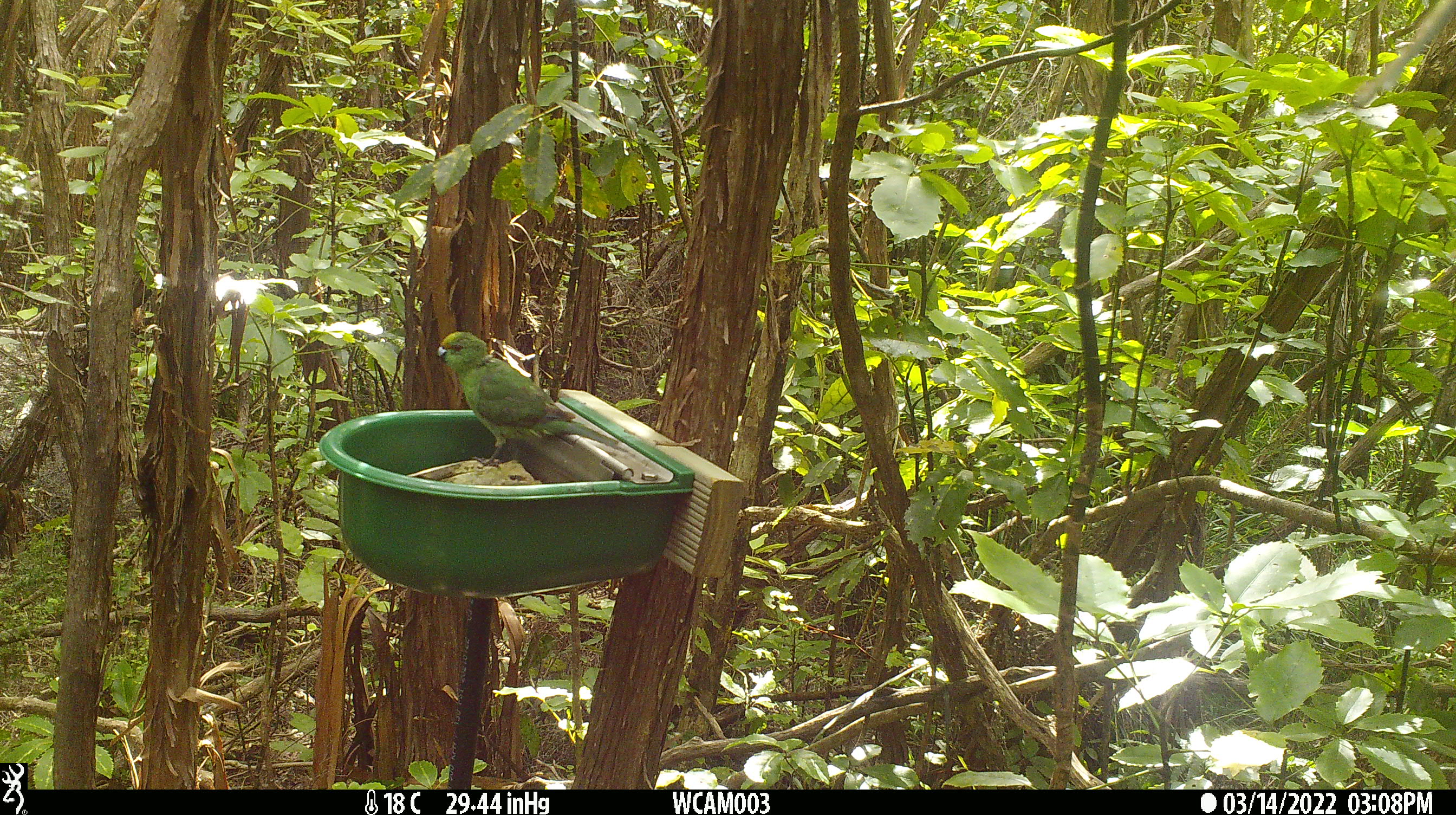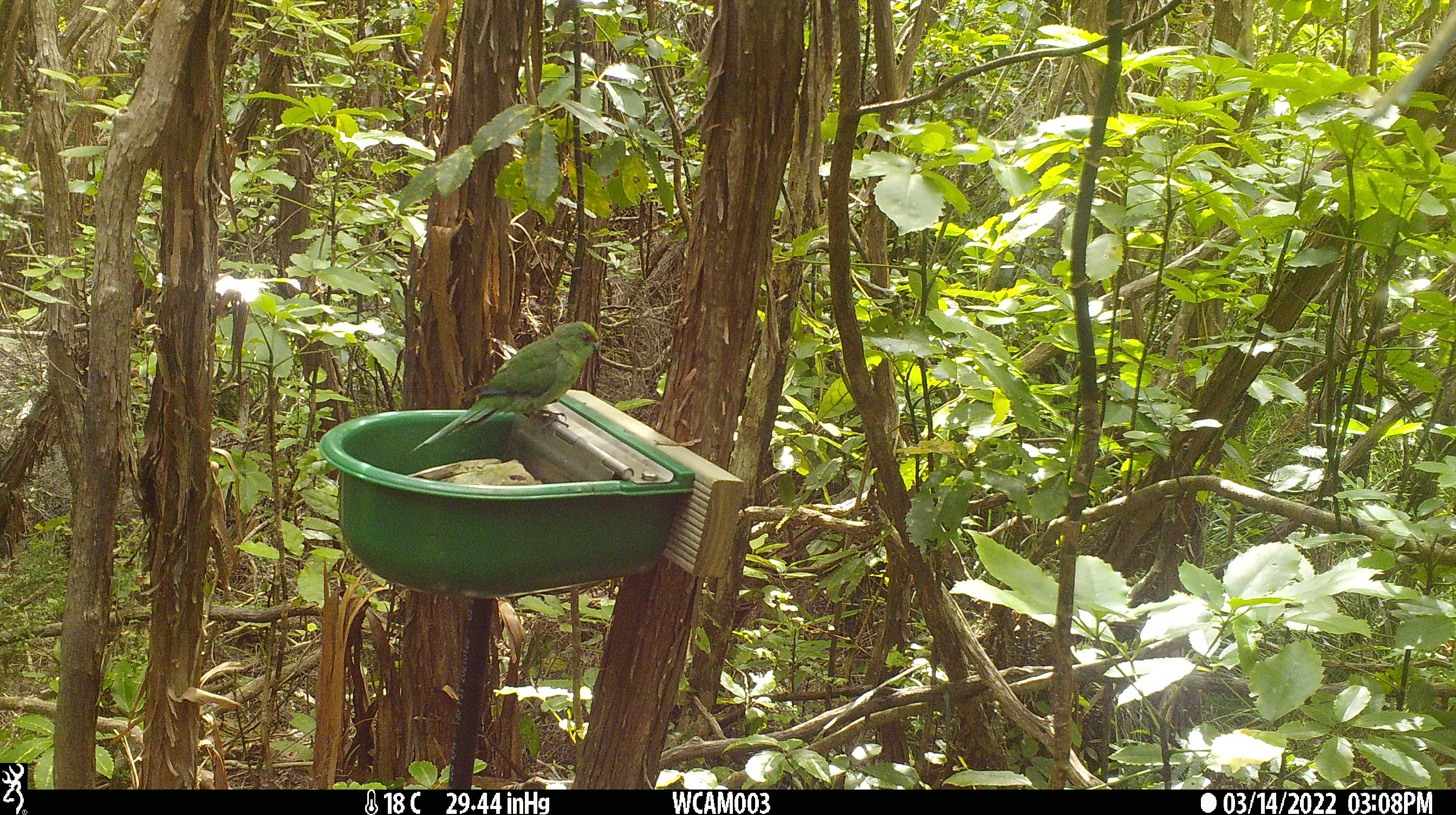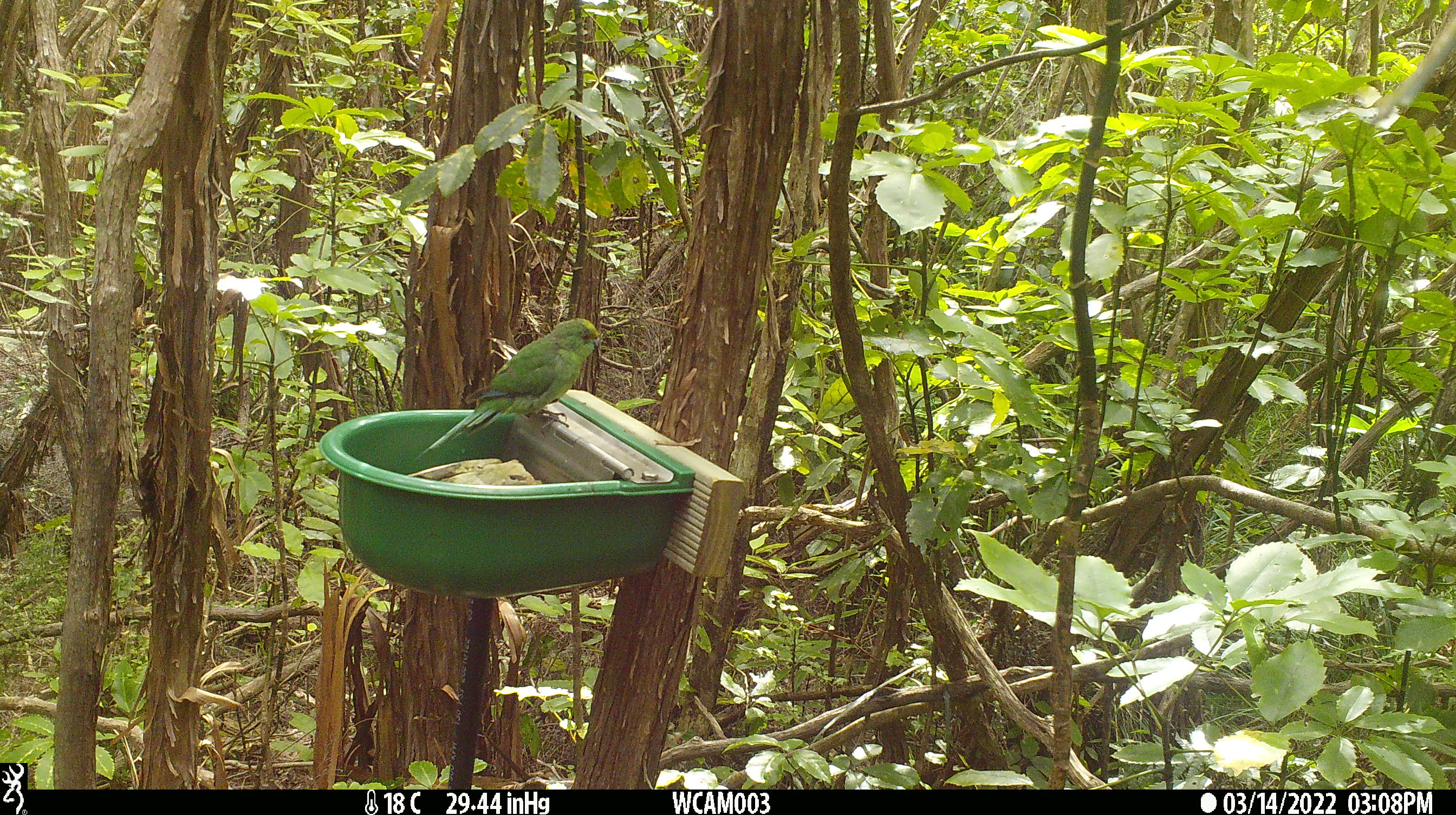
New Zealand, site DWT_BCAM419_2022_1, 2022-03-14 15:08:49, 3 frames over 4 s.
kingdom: Animalia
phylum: Chordata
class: Aves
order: Psittaciformes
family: Psittaculidae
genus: Cyanoramphus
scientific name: Cyanoramphus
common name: parakeet